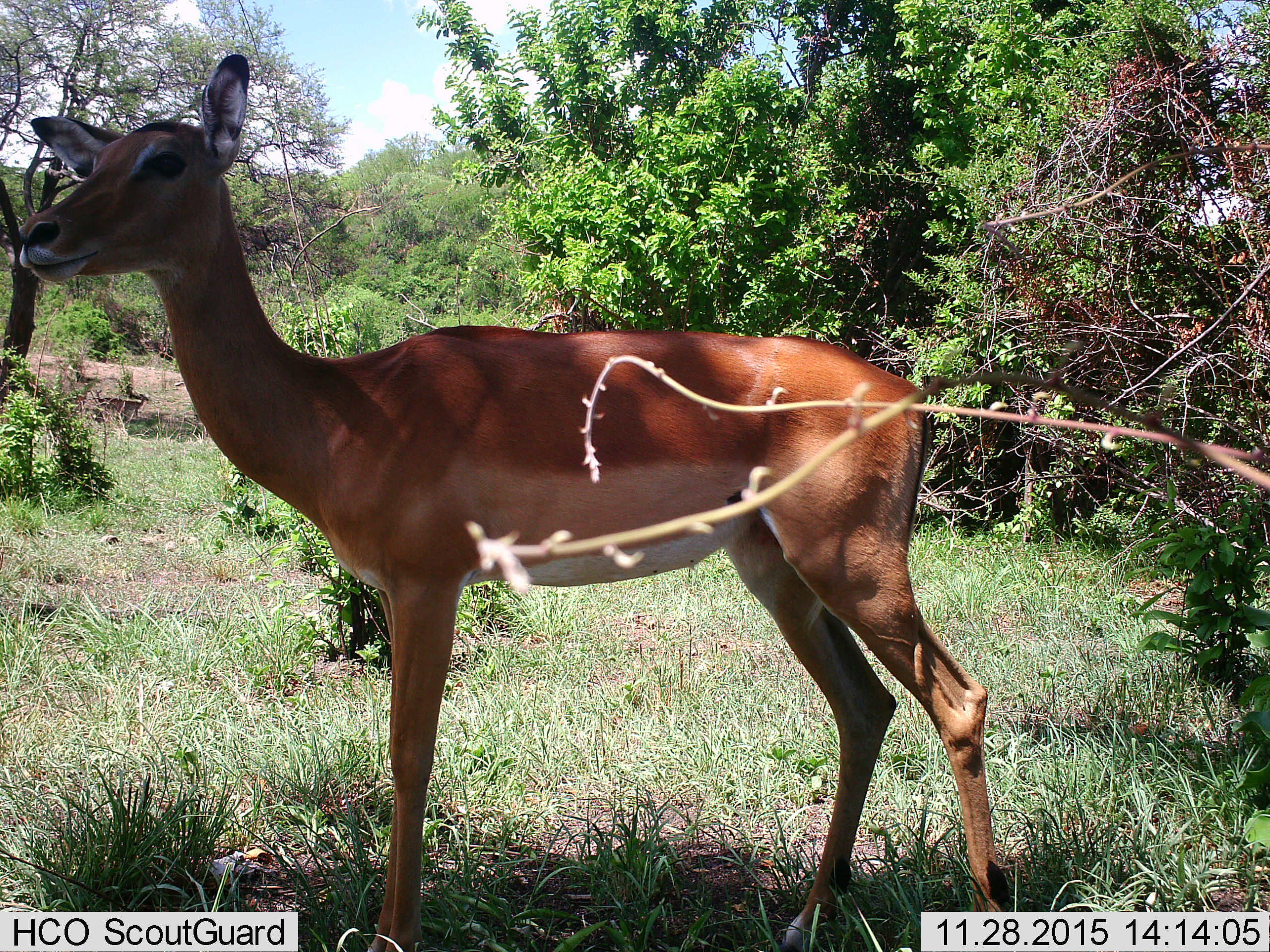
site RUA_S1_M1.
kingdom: Animalia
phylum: Chordata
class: Mammalia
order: Artiodactyla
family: Bovidae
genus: Aepyceros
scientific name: Aepyceros melampus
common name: impala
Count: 1.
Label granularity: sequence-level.